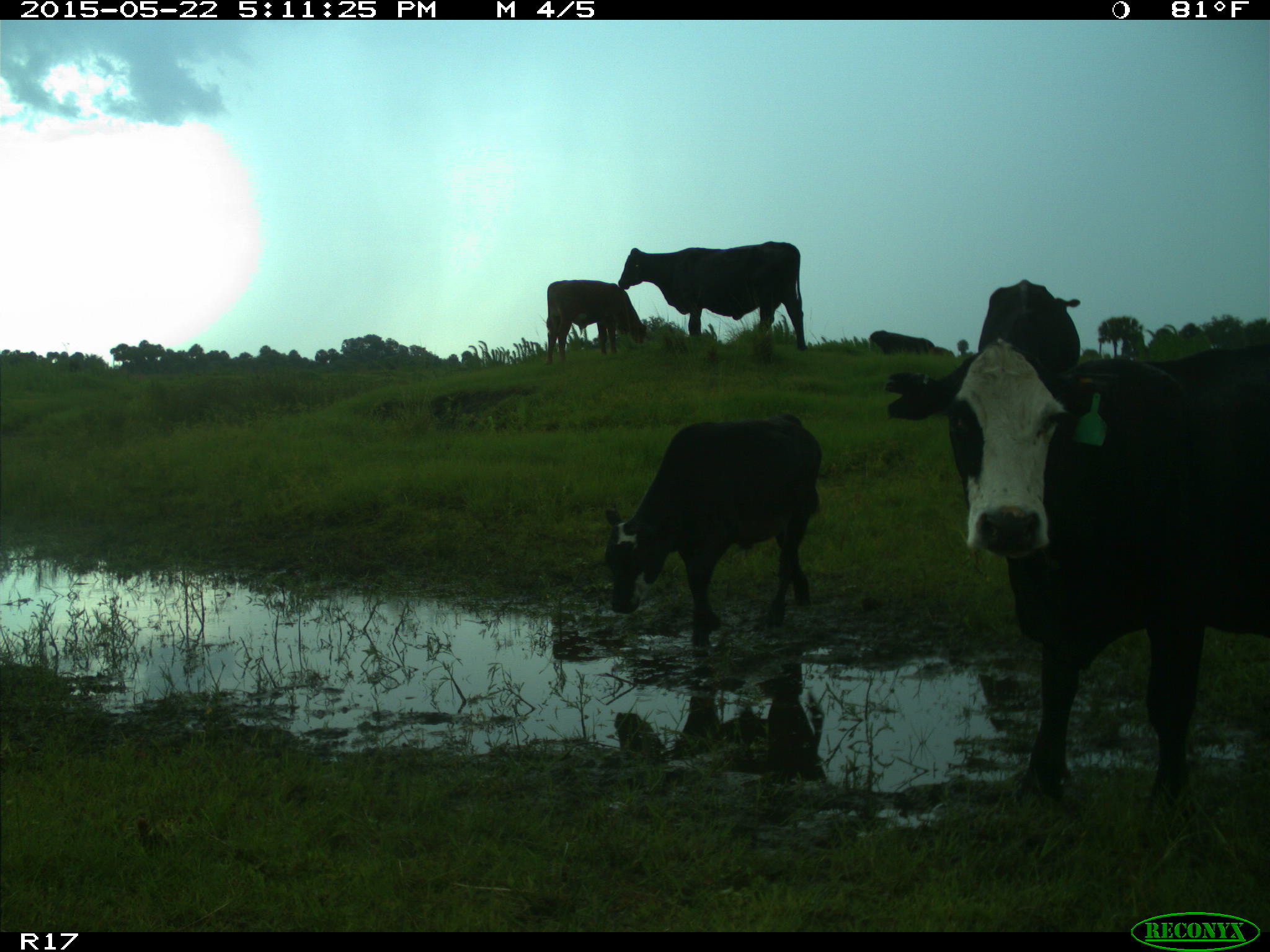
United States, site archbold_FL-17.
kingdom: Animalia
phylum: Chordata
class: Mammalia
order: Artiodactyla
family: Bovidae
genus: Bos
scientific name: Bos taurus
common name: domestic cow